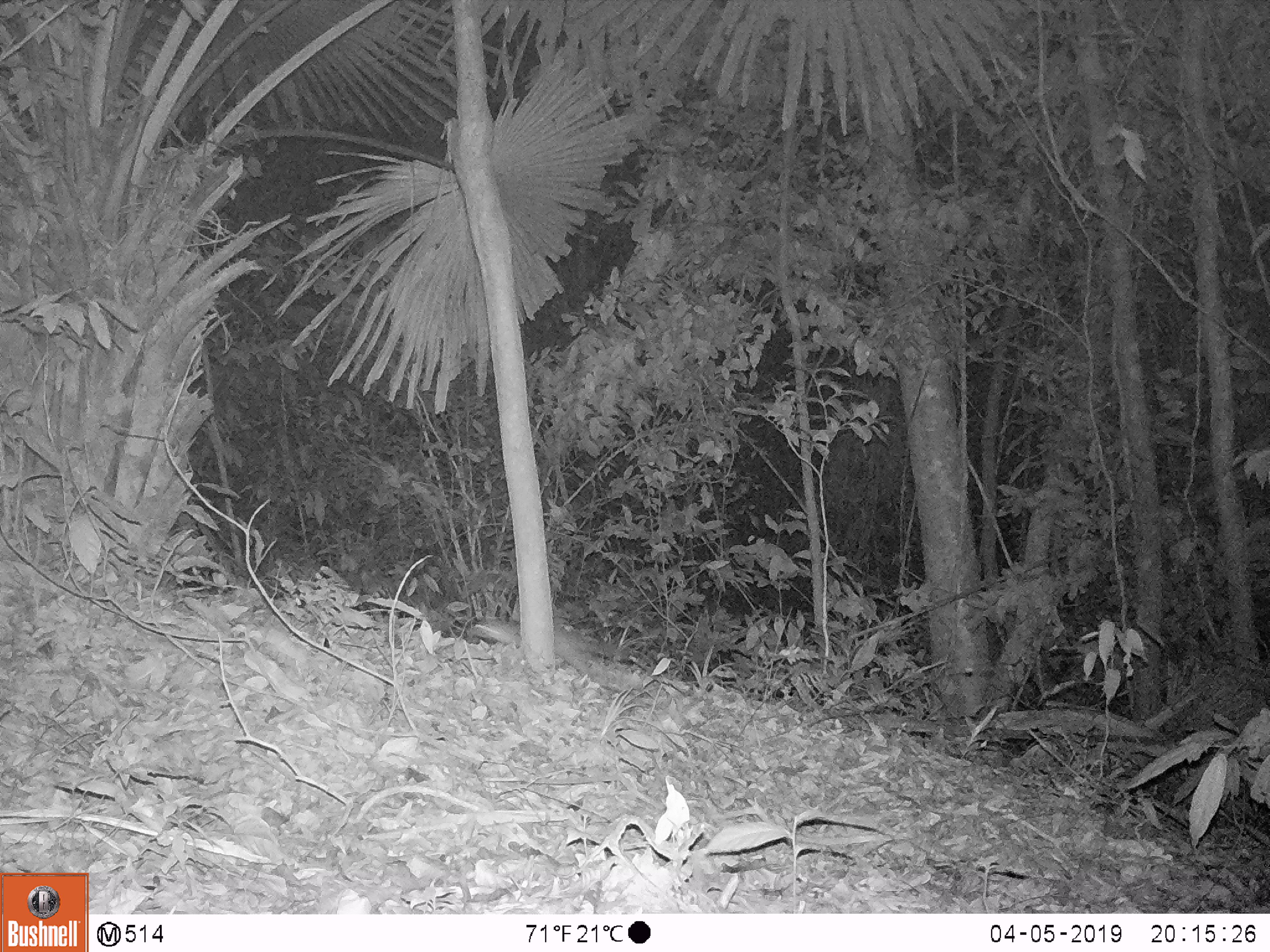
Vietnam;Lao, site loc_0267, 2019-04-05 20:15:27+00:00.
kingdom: Animalia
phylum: Chordata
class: Mammalia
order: Carnivora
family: Mustelidae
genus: Melogale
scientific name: Melogale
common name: ferret badger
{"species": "ferret badger (Melogale)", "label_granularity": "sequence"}